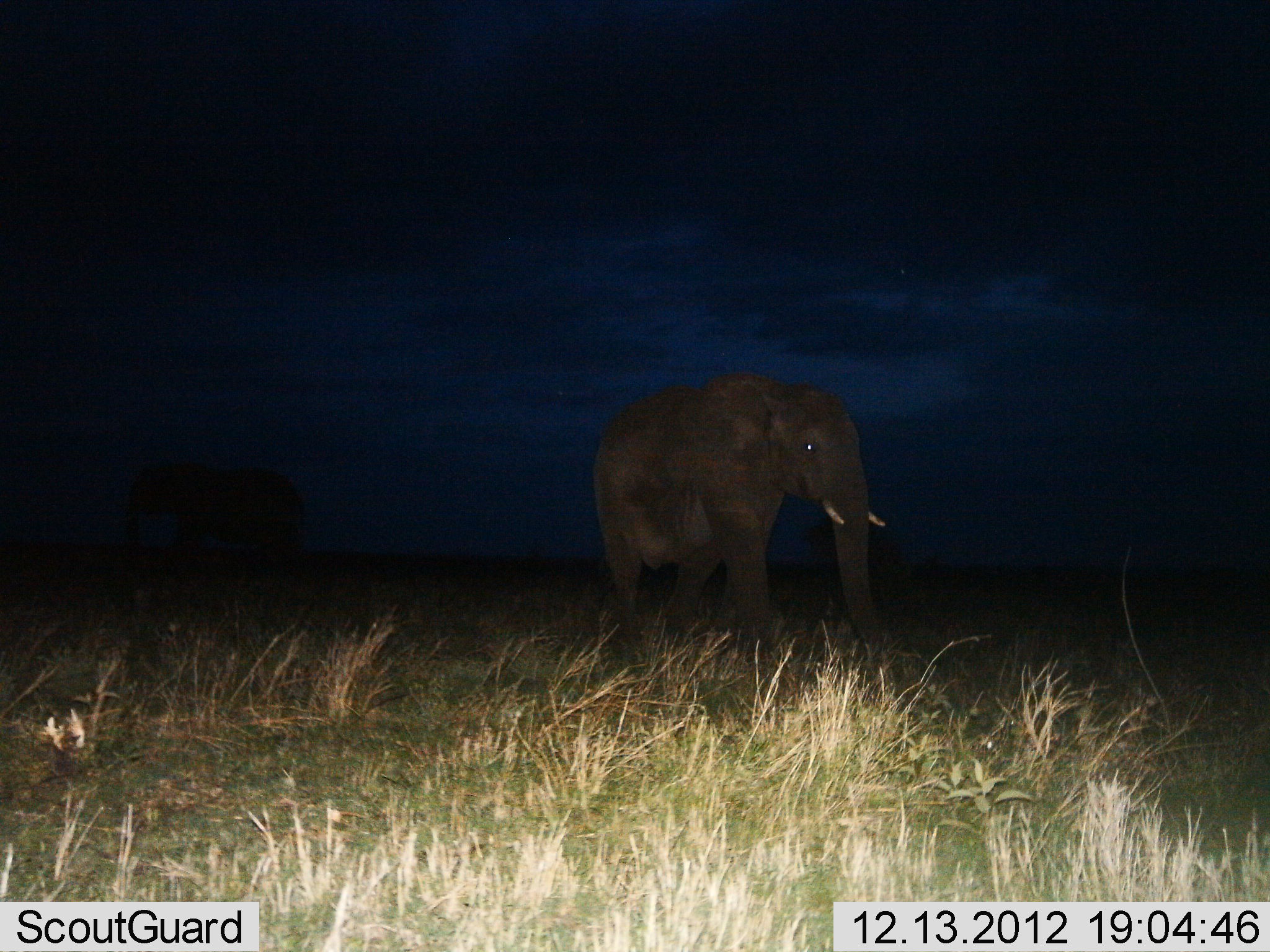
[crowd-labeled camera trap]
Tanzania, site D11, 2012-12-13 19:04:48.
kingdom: Animalia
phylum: Chordata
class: Mammalia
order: Proboscidea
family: Elephantidae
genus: Loxodonta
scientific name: Loxodonta africana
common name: african bush elephant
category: elephant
Elephant (african bush elephant) (Loxodonta africana), count 1. Behavior (volunteer vote fractions): standing 48%, resting 0%, moving 64%, interacting 0%. Young present (vote fraction): 0%. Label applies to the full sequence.